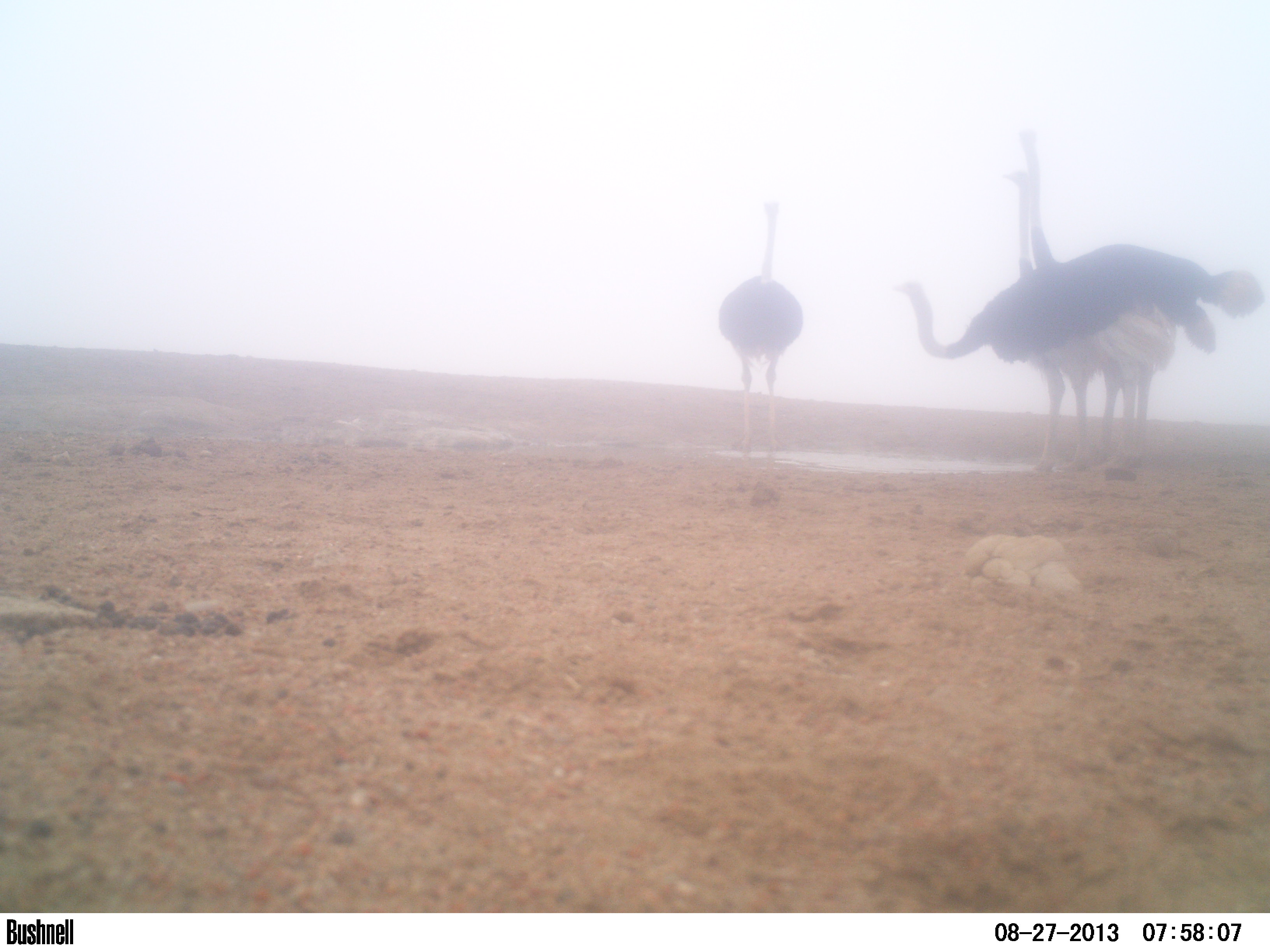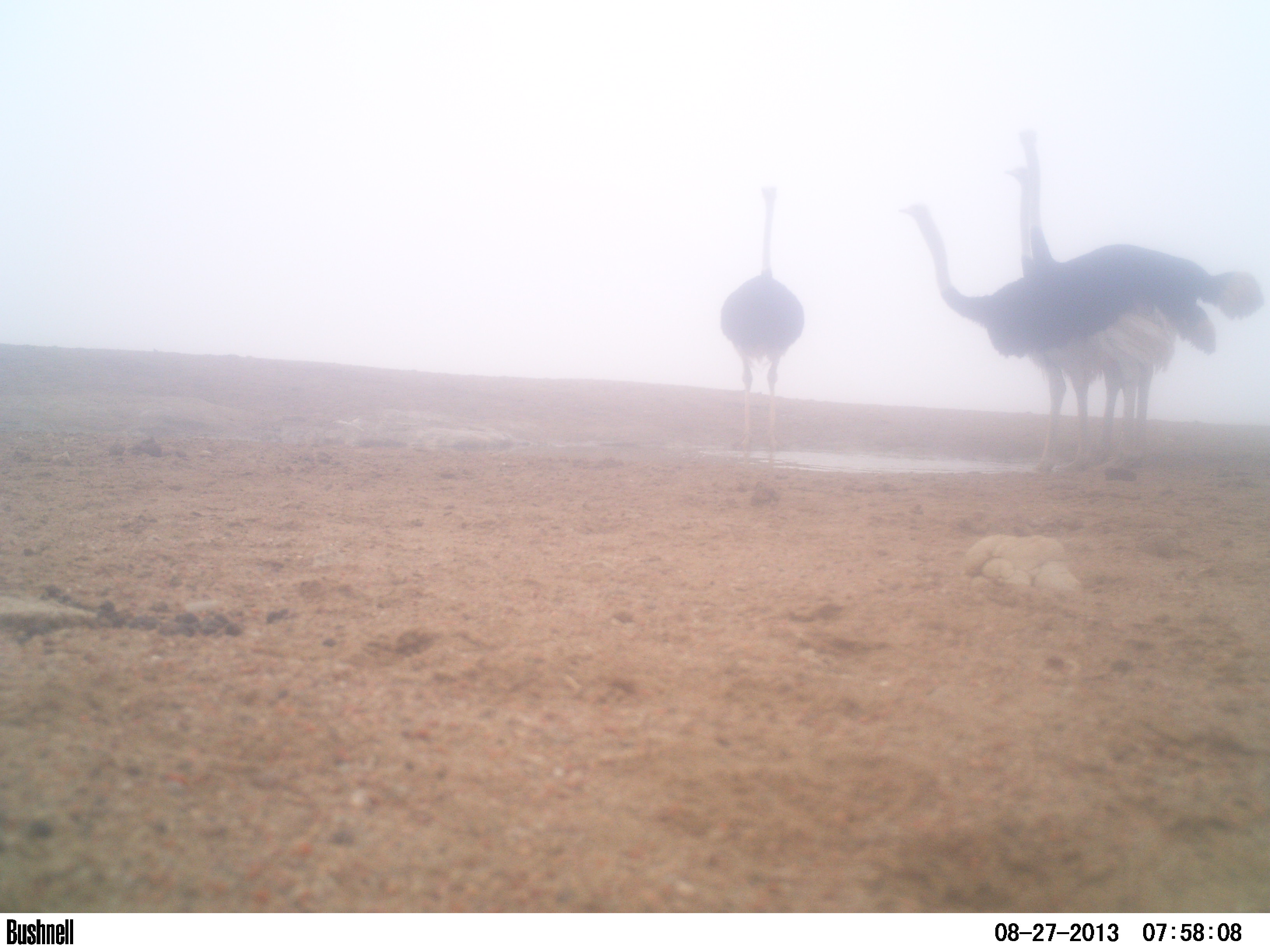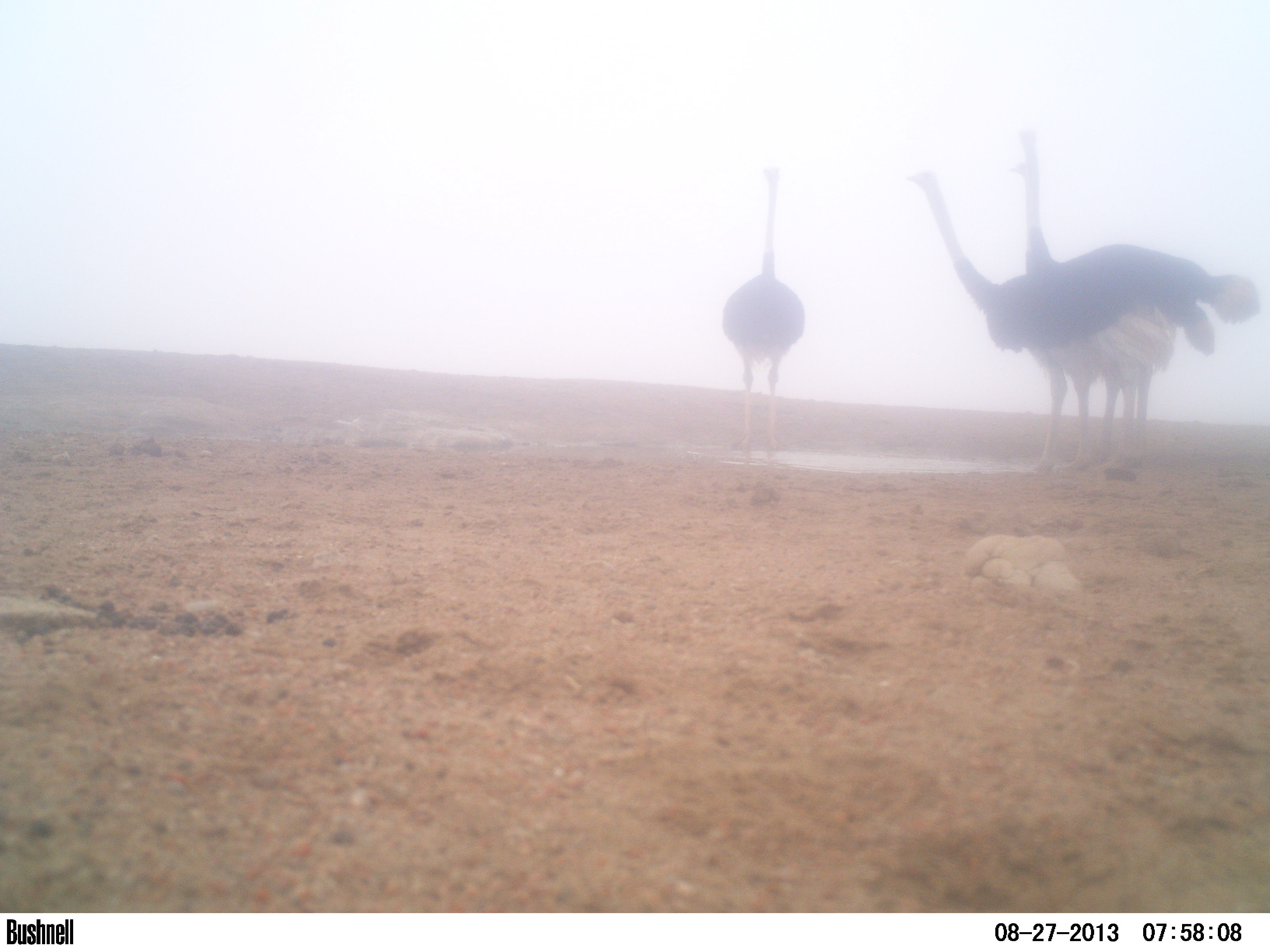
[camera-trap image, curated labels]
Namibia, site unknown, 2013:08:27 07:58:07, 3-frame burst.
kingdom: Animalia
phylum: Chordata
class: Aves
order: Struthioniformes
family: Struthionidae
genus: Struthio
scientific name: Struthio camelus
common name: common ostrich